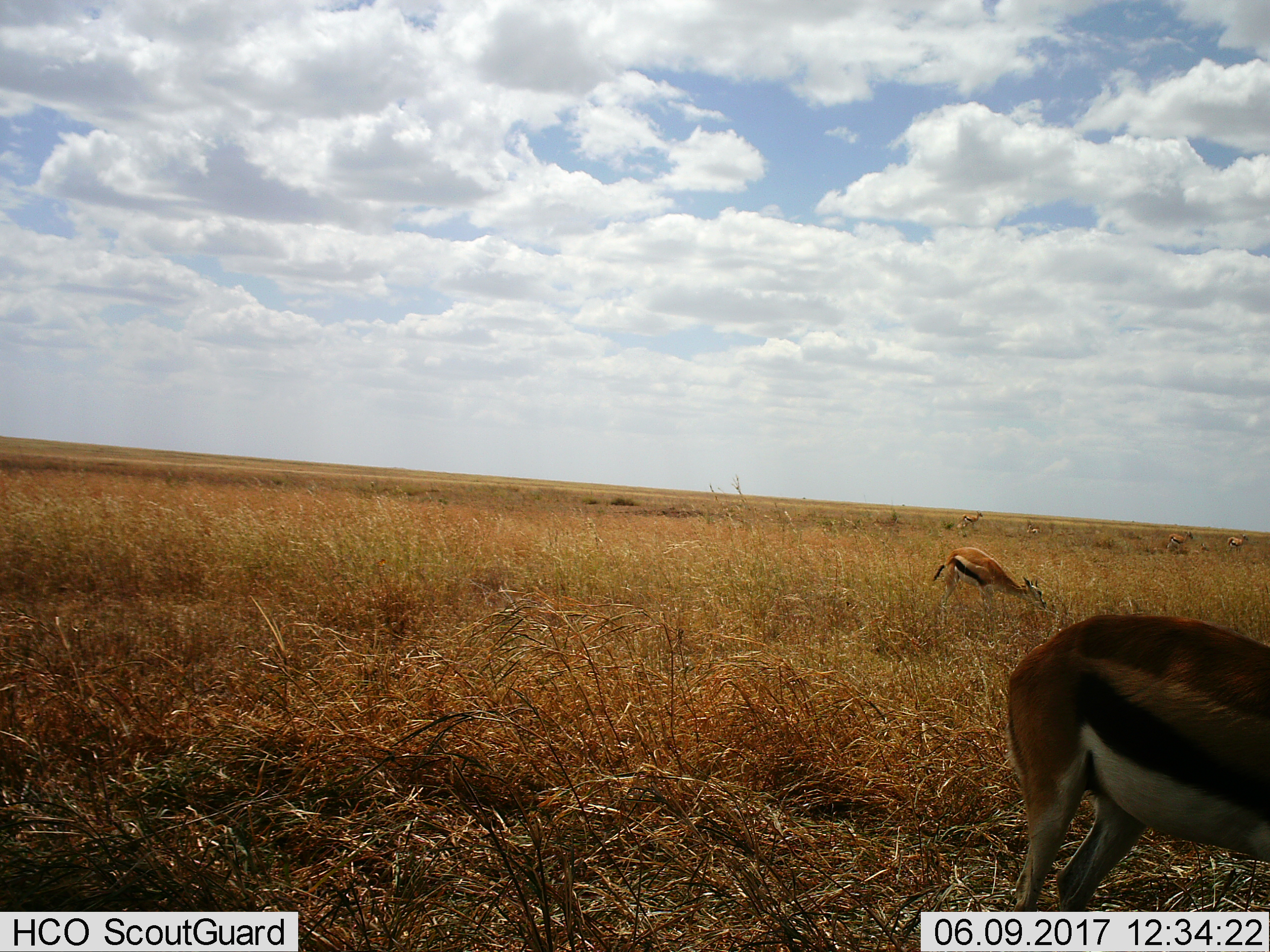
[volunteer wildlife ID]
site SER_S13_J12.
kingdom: Animalia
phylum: Chordata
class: Mammalia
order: Artiodactyla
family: Bovidae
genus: Eudorcas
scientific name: Eudorcas thomsonii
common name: thomson's gazelle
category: gazellethomsons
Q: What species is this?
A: Gazellethomsons (thomson's gazelle) (Eudorcas thomsonii).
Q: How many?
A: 6.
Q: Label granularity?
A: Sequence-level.